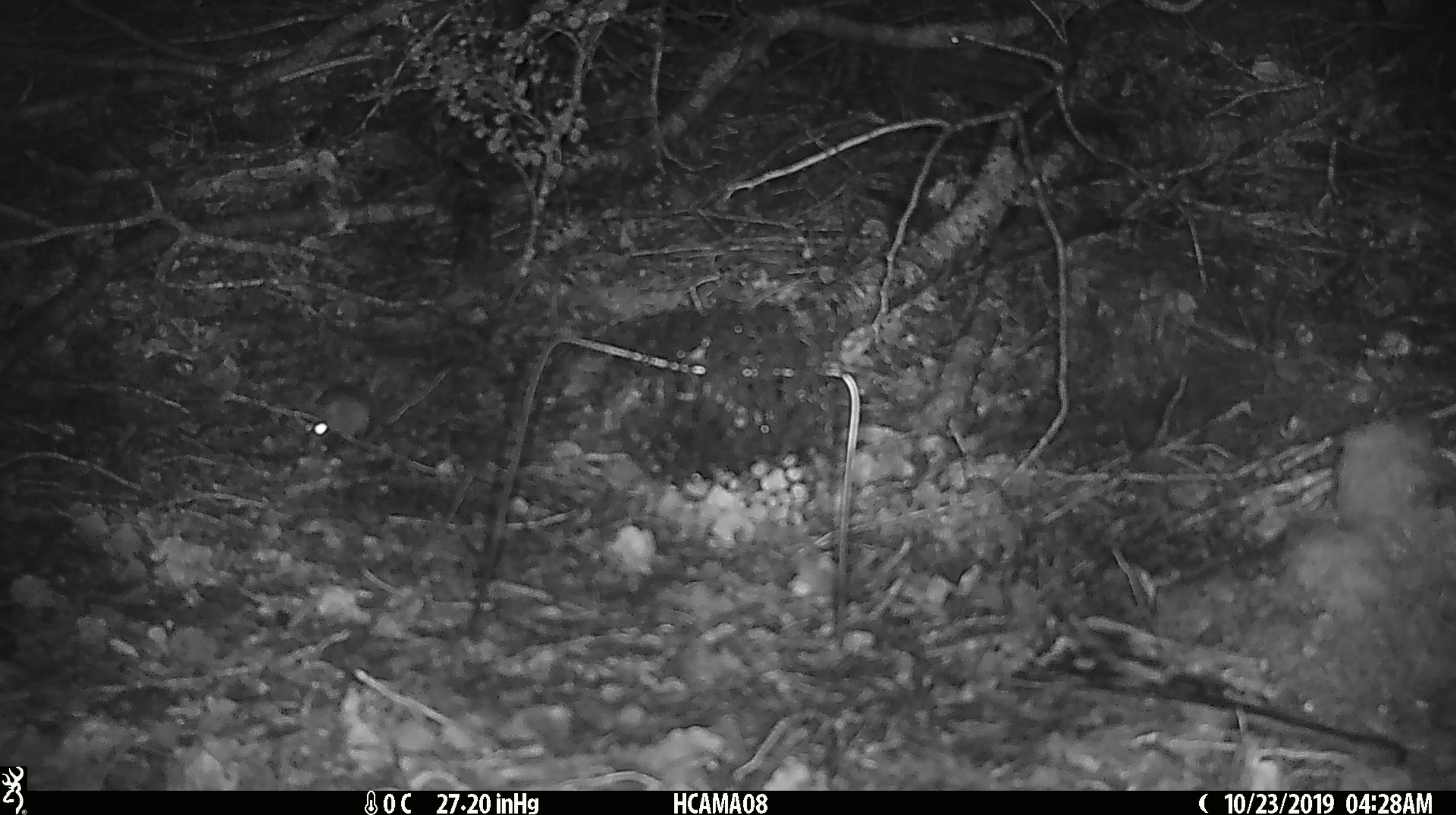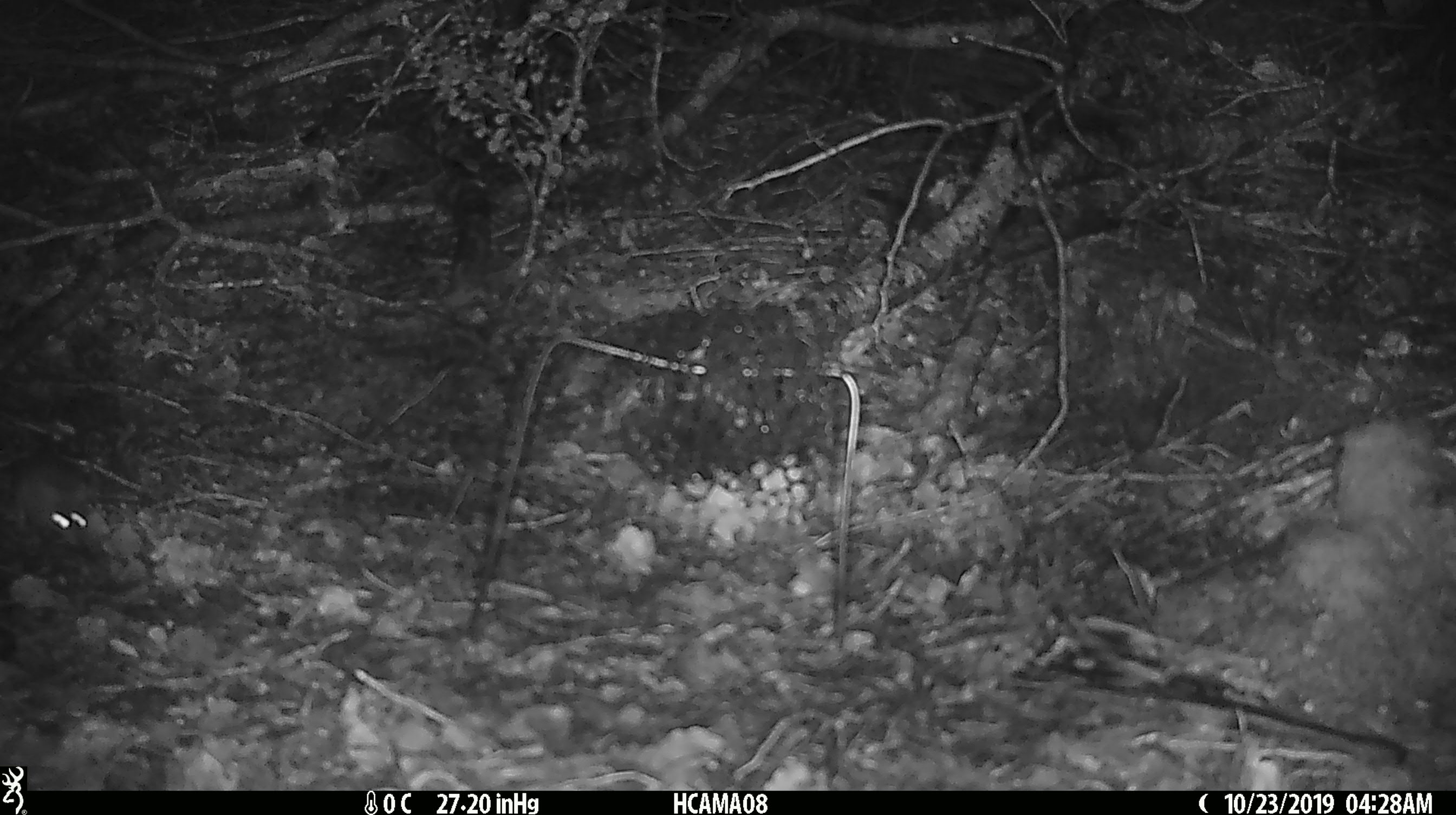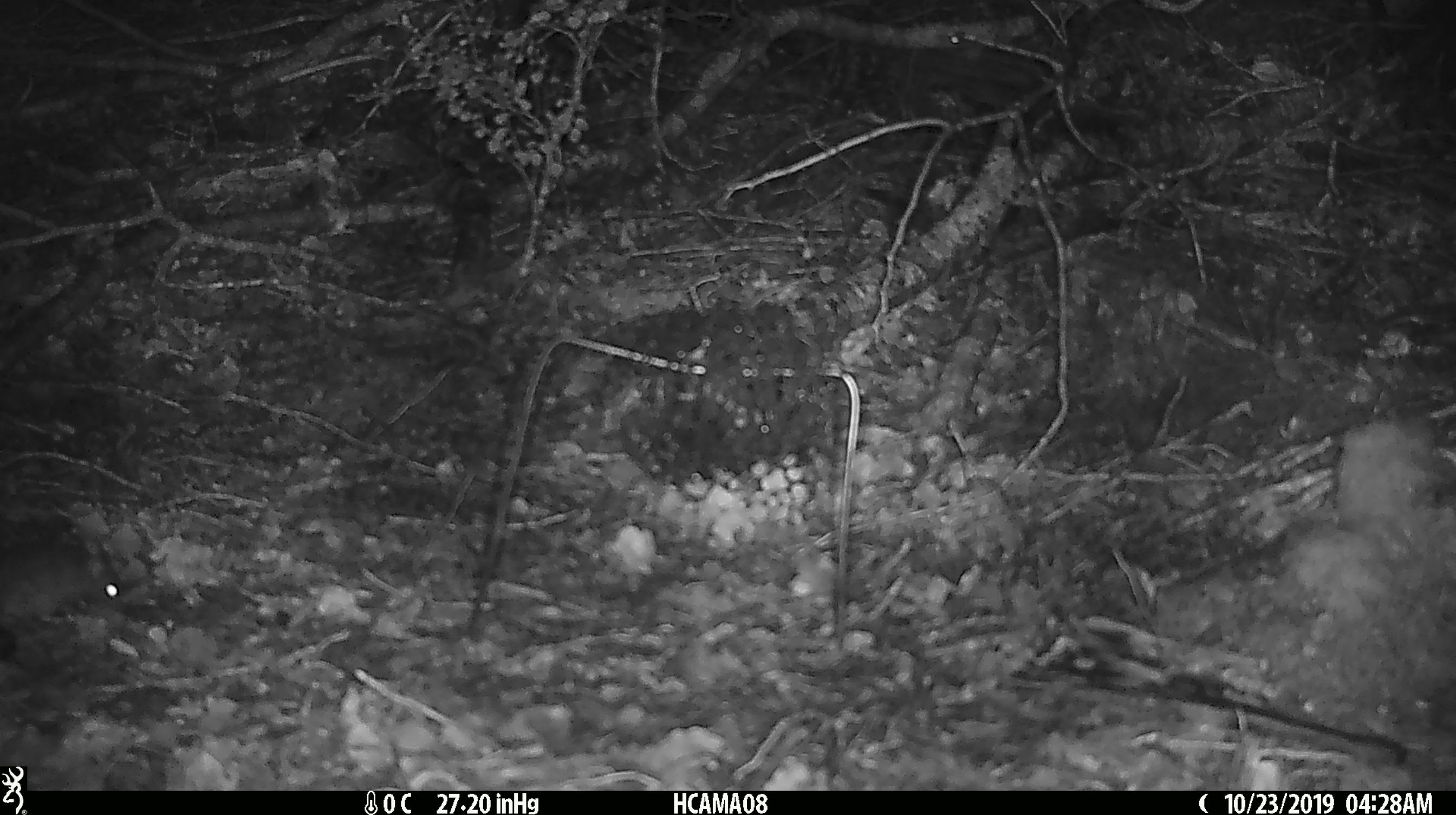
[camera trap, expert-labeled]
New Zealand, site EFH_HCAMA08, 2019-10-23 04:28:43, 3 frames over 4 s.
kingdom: Animalia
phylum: Chordata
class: Mammalia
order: Rodentia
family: Muridae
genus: Mus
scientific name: Mus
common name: mouse